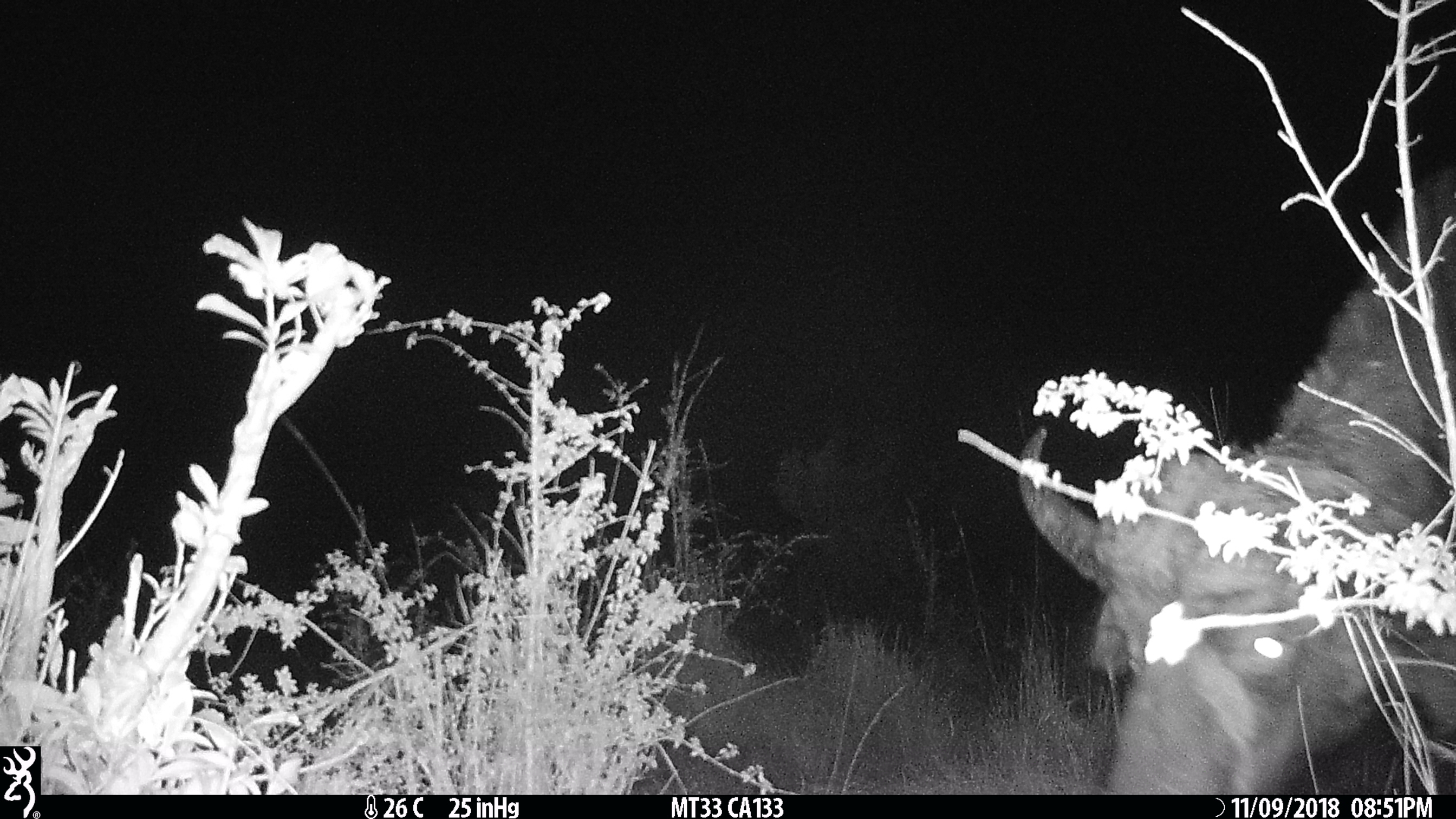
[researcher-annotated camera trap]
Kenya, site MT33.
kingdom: Animalia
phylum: Chordata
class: Mammalia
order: Artiodactyla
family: Bovidae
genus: Syncerus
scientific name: Syncerus caffer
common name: buffalo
Buffalo (Syncerus caffer).